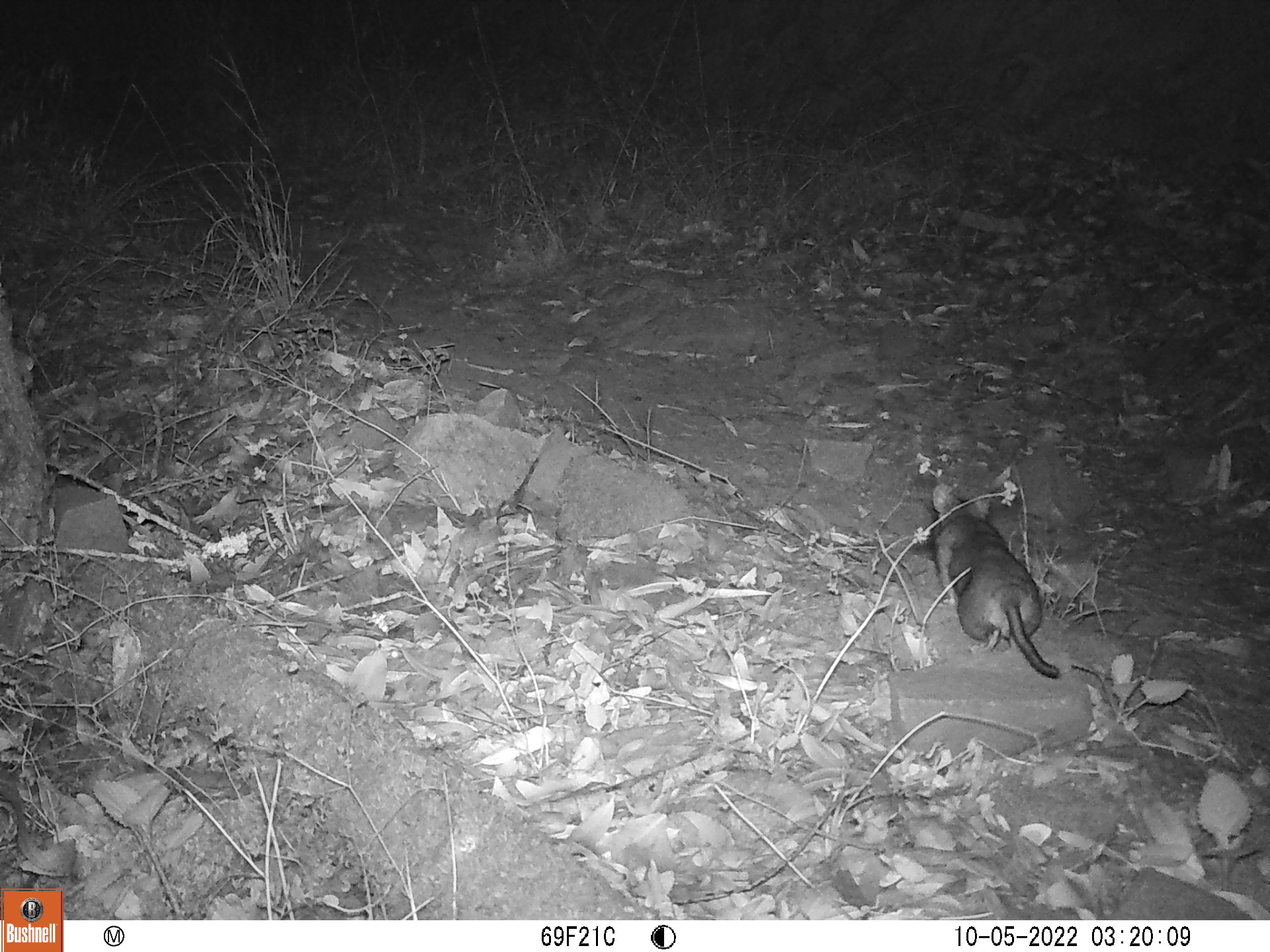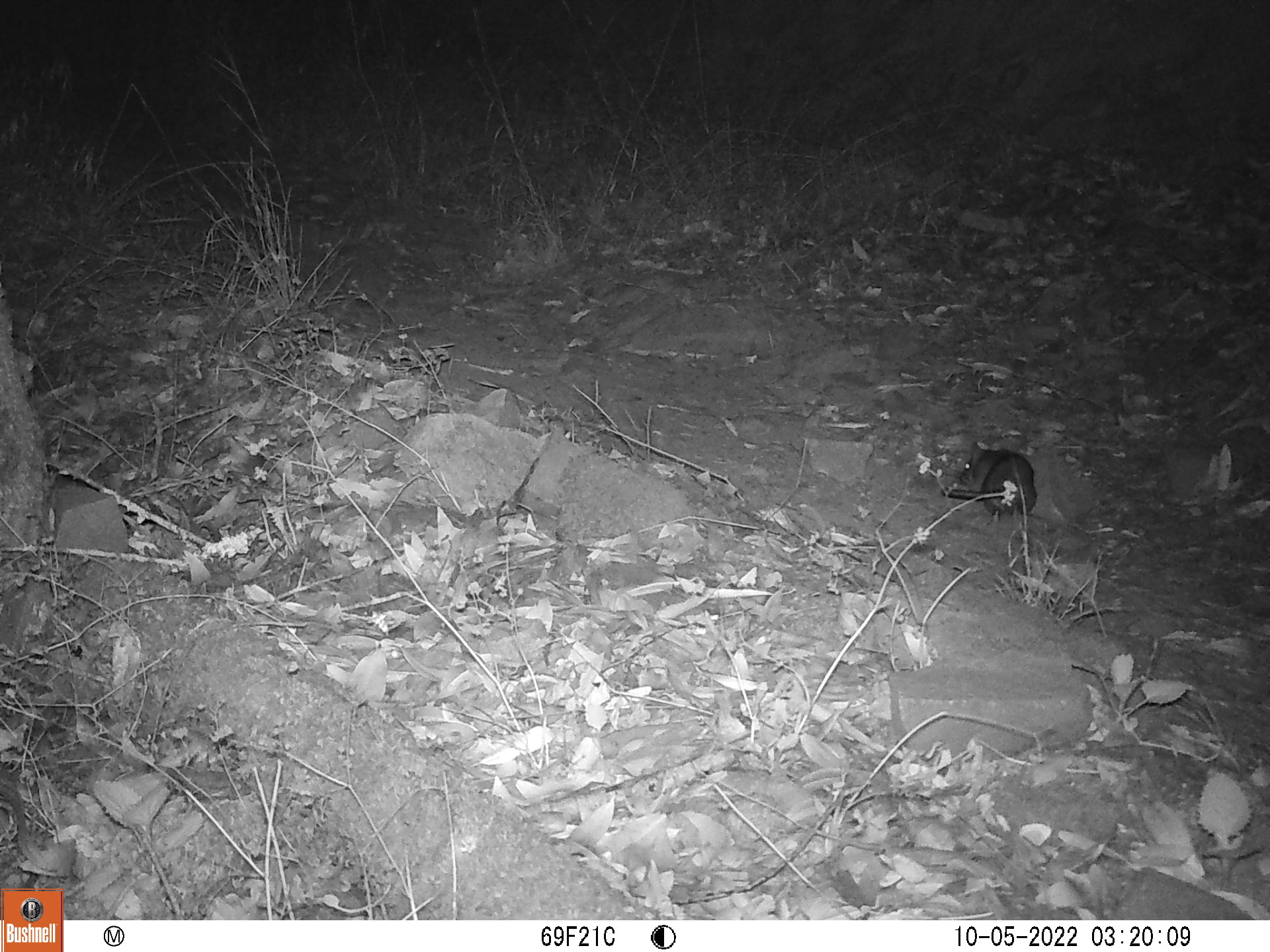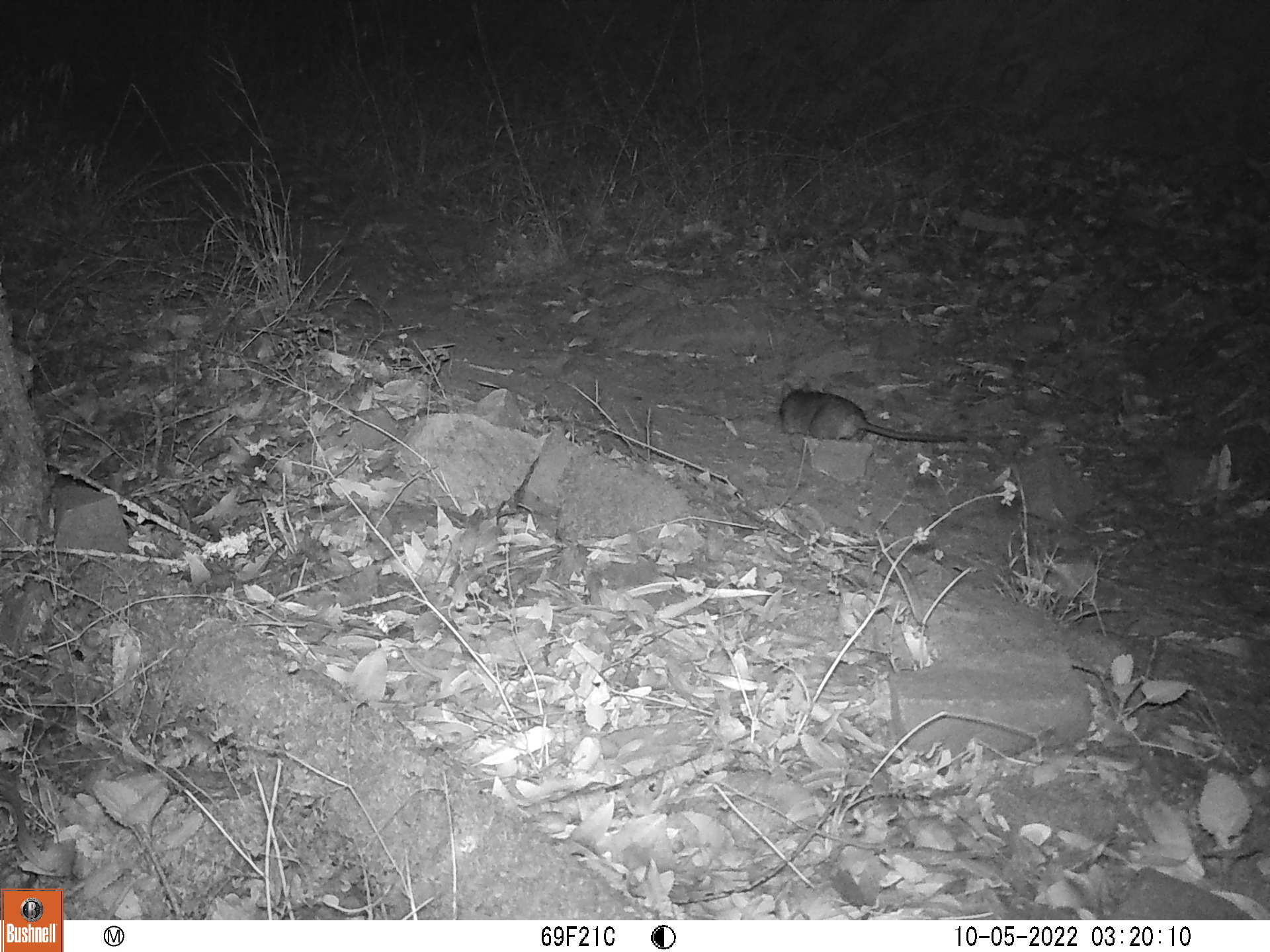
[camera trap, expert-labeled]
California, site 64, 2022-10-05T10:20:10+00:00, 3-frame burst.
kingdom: Animalia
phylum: Chordata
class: Mammalia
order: Rodentia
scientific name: Rodentia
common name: mouse or rat